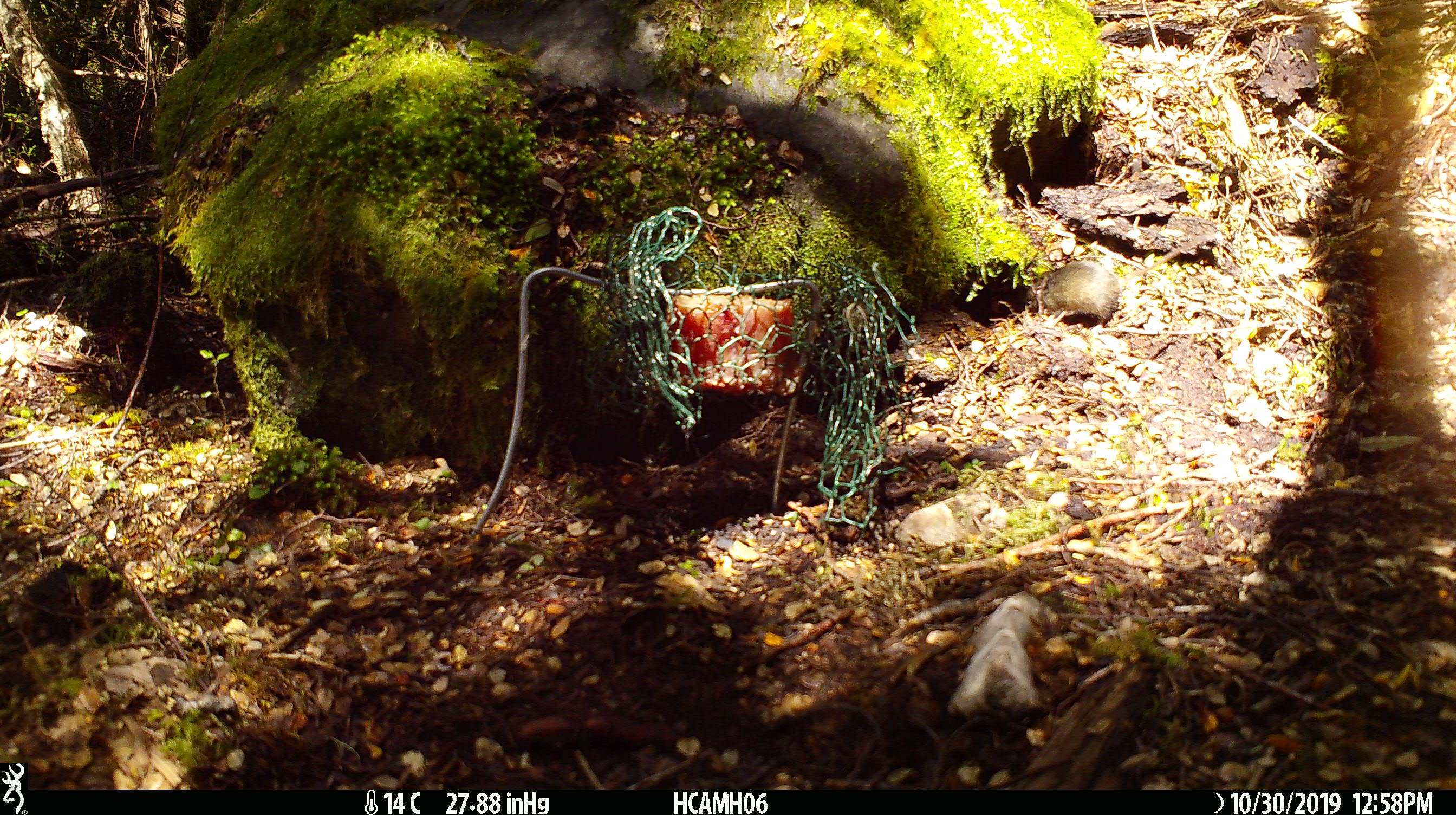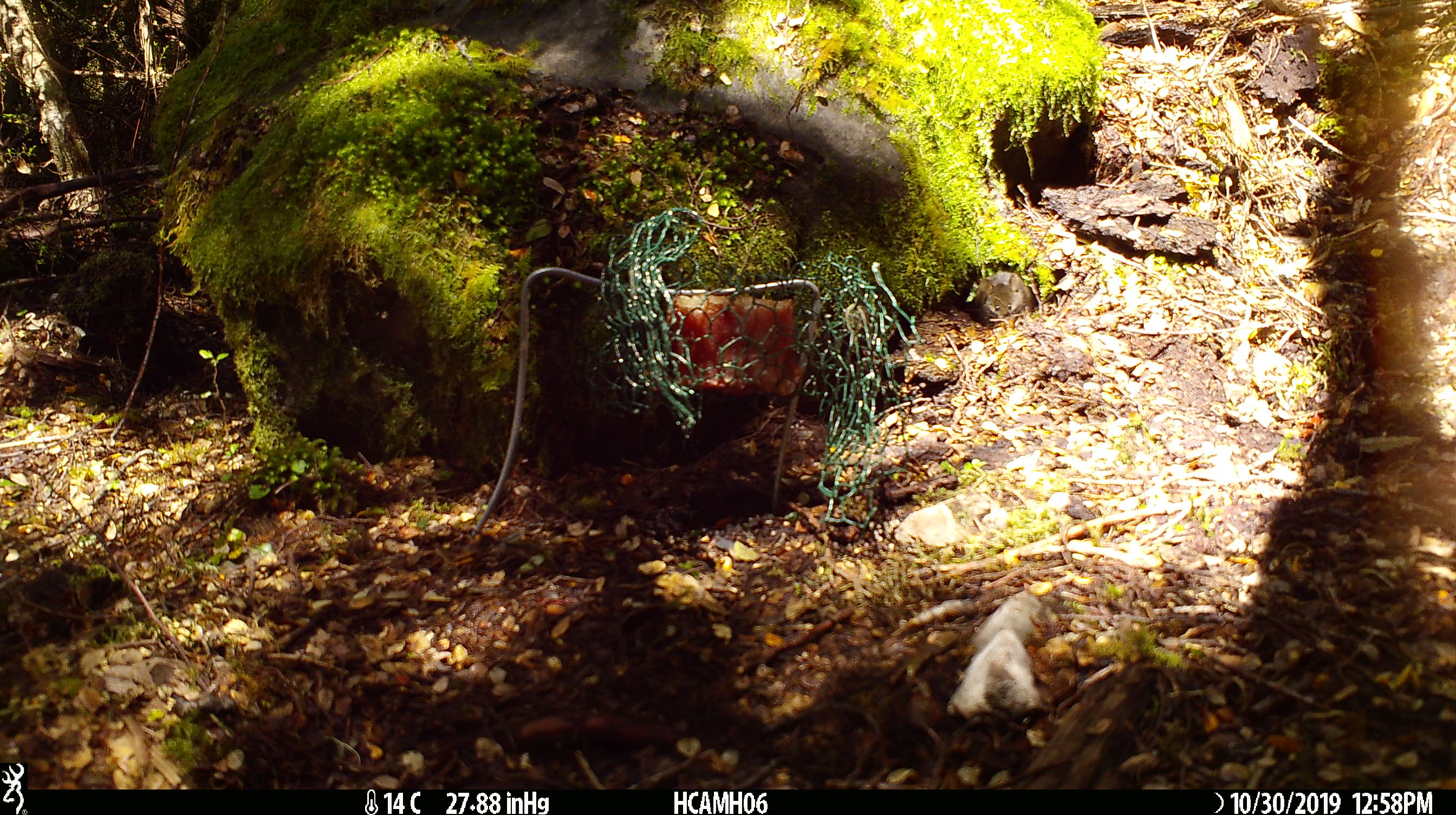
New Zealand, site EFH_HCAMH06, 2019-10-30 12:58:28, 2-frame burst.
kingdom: Animalia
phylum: Chordata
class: Mammalia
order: Rodentia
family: Muridae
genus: Mus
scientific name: Mus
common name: mouse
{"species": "mouse (Mus)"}